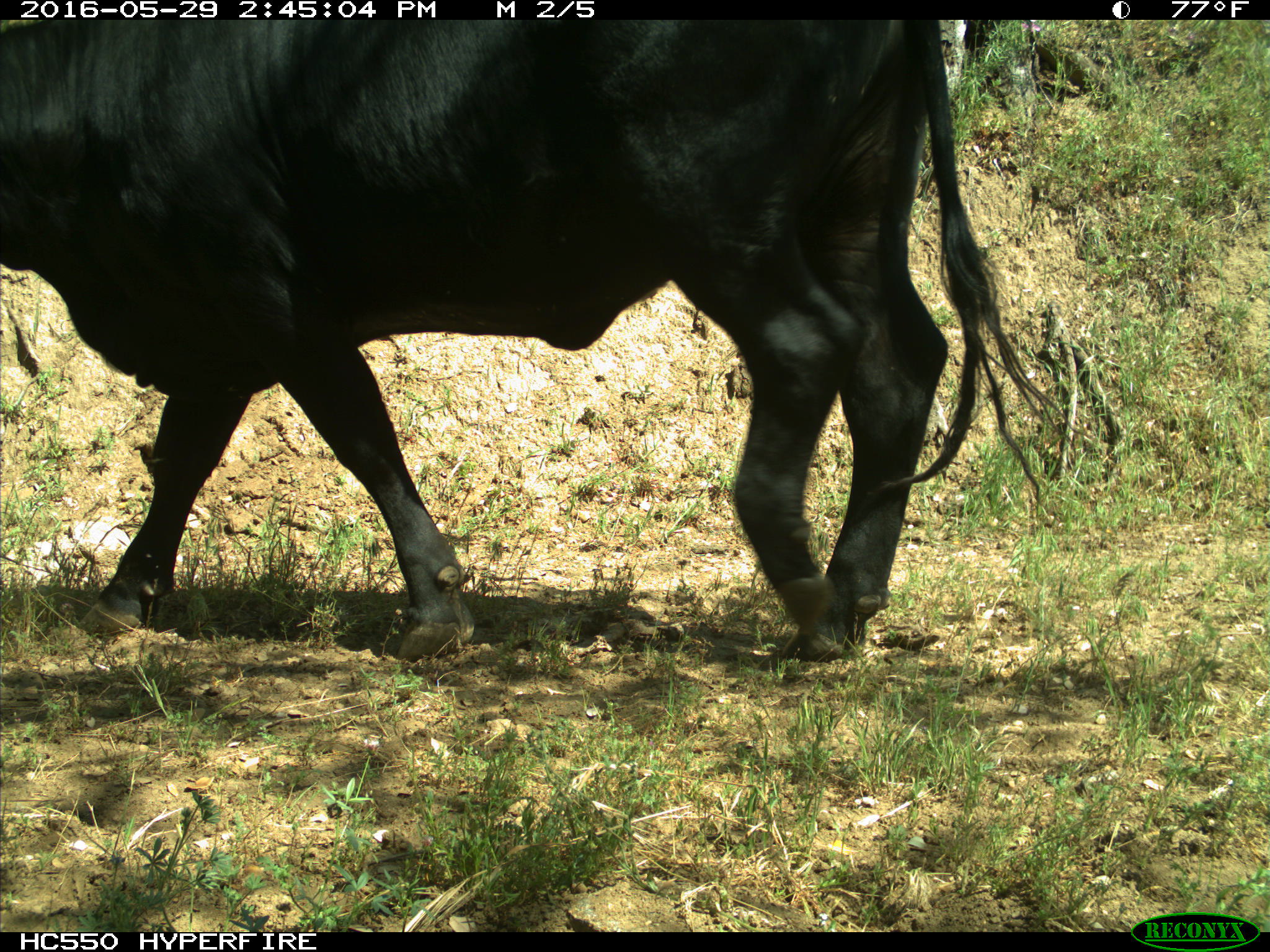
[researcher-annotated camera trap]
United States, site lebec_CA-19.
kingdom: Animalia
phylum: Chordata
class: Mammalia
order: Artiodactyla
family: Bovidae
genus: Bos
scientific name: Bos taurus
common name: domestic cow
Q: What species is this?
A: Bos taurus (domestic cow).